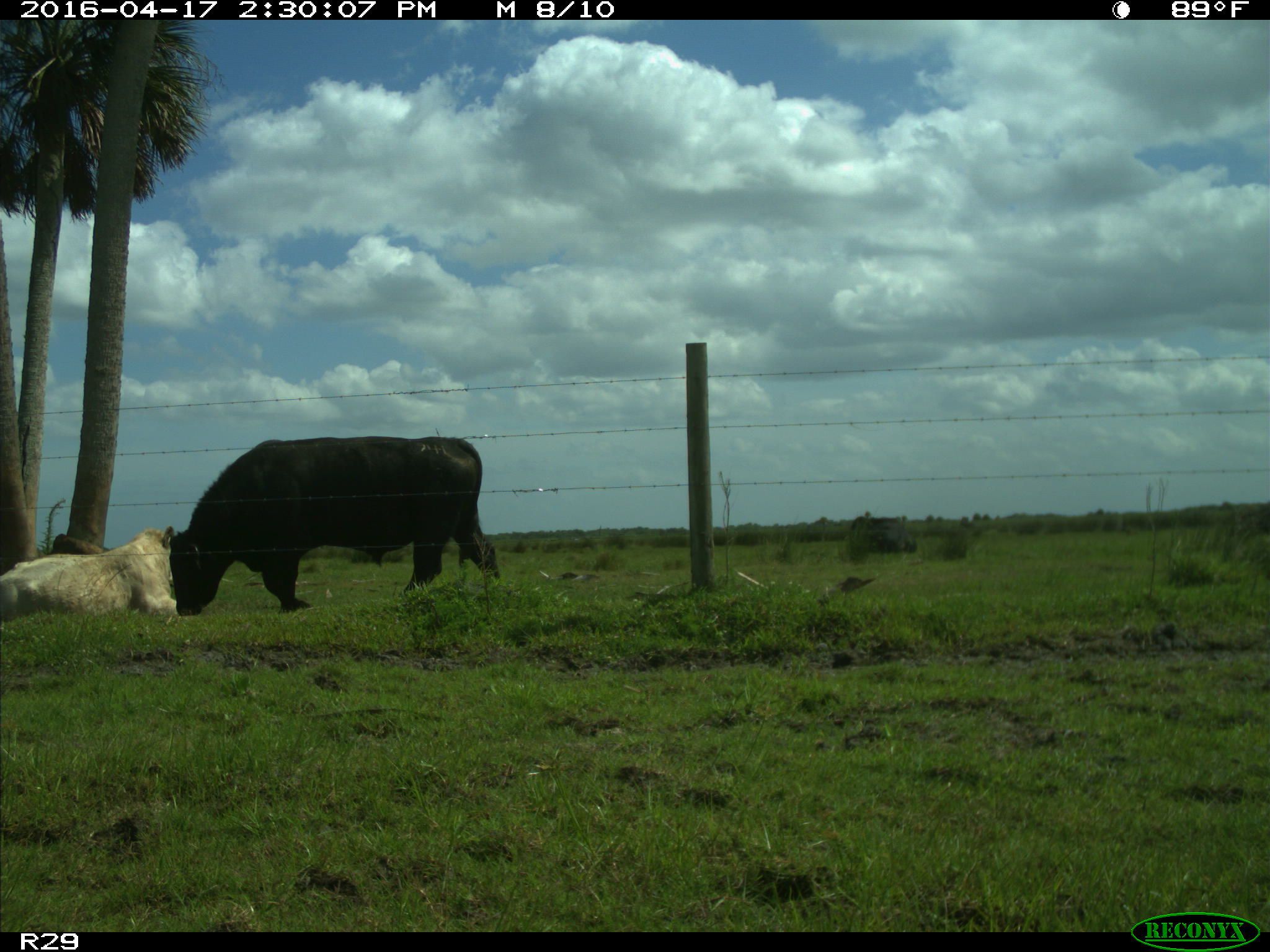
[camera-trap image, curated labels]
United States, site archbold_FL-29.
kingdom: Animalia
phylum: Chordata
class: Mammalia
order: Artiodactyla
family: Bovidae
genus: Bos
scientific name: Bos taurus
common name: domestic cow